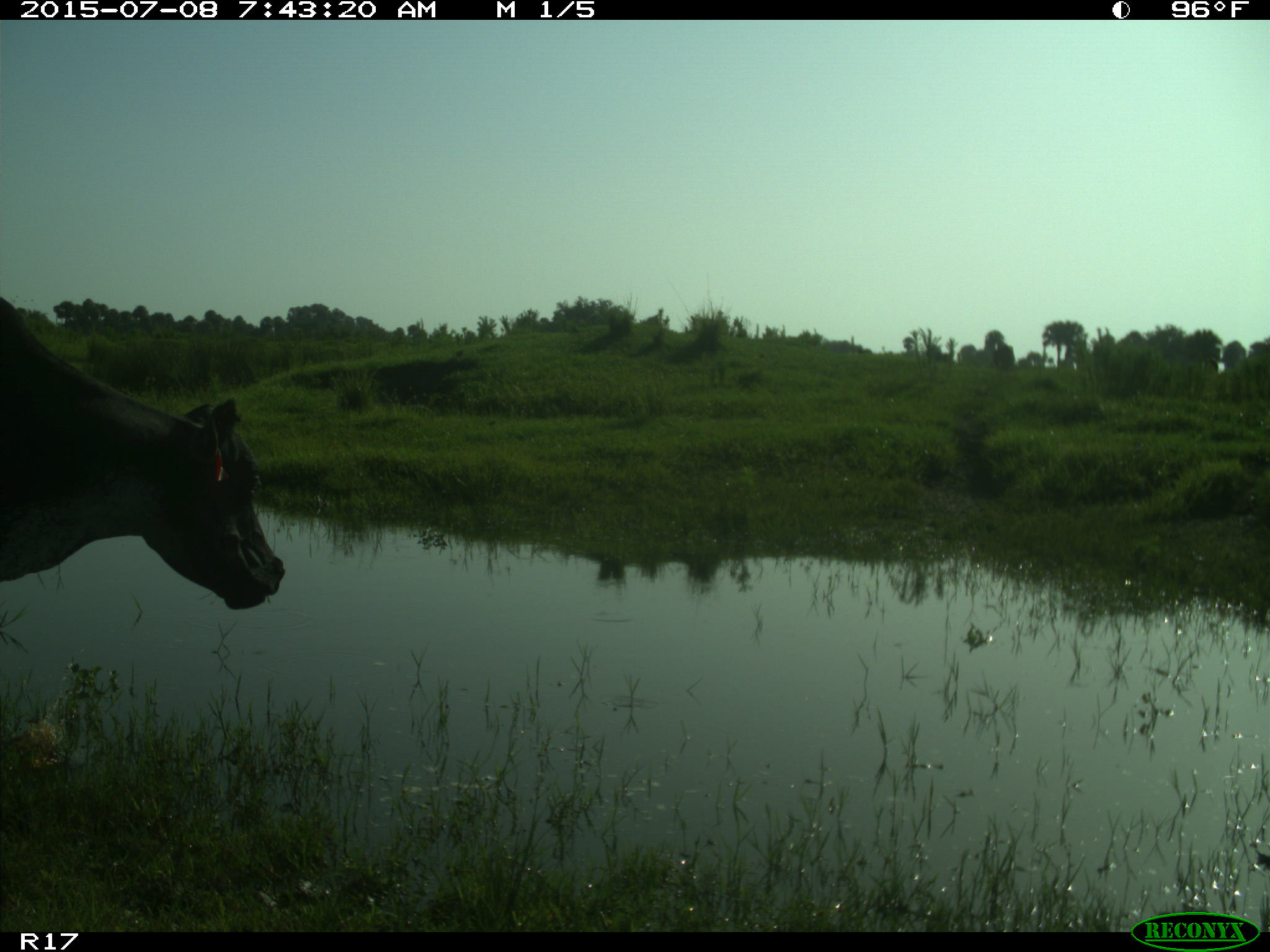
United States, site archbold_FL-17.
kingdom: Animalia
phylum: Chordata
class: Mammalia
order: Artiodactyla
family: Bovidae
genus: Bos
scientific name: Bos taurus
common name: domestic cow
Bos taurus (domestic cow).